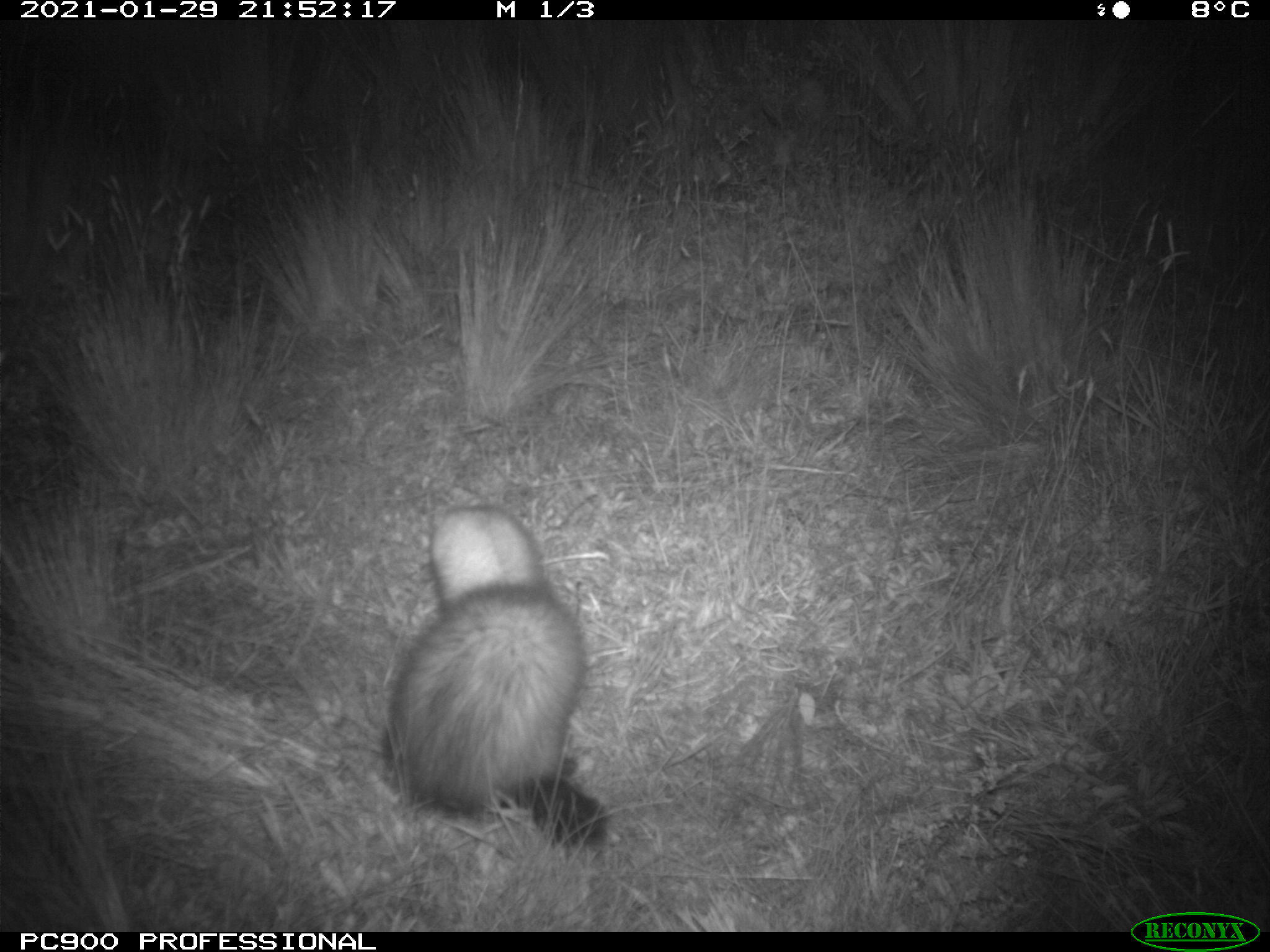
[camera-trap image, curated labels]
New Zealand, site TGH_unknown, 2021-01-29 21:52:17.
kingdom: Animalia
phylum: Chordata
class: Mammalia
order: Carnivora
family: Mustelidae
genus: Mustela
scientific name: Mustela furo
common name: ferret